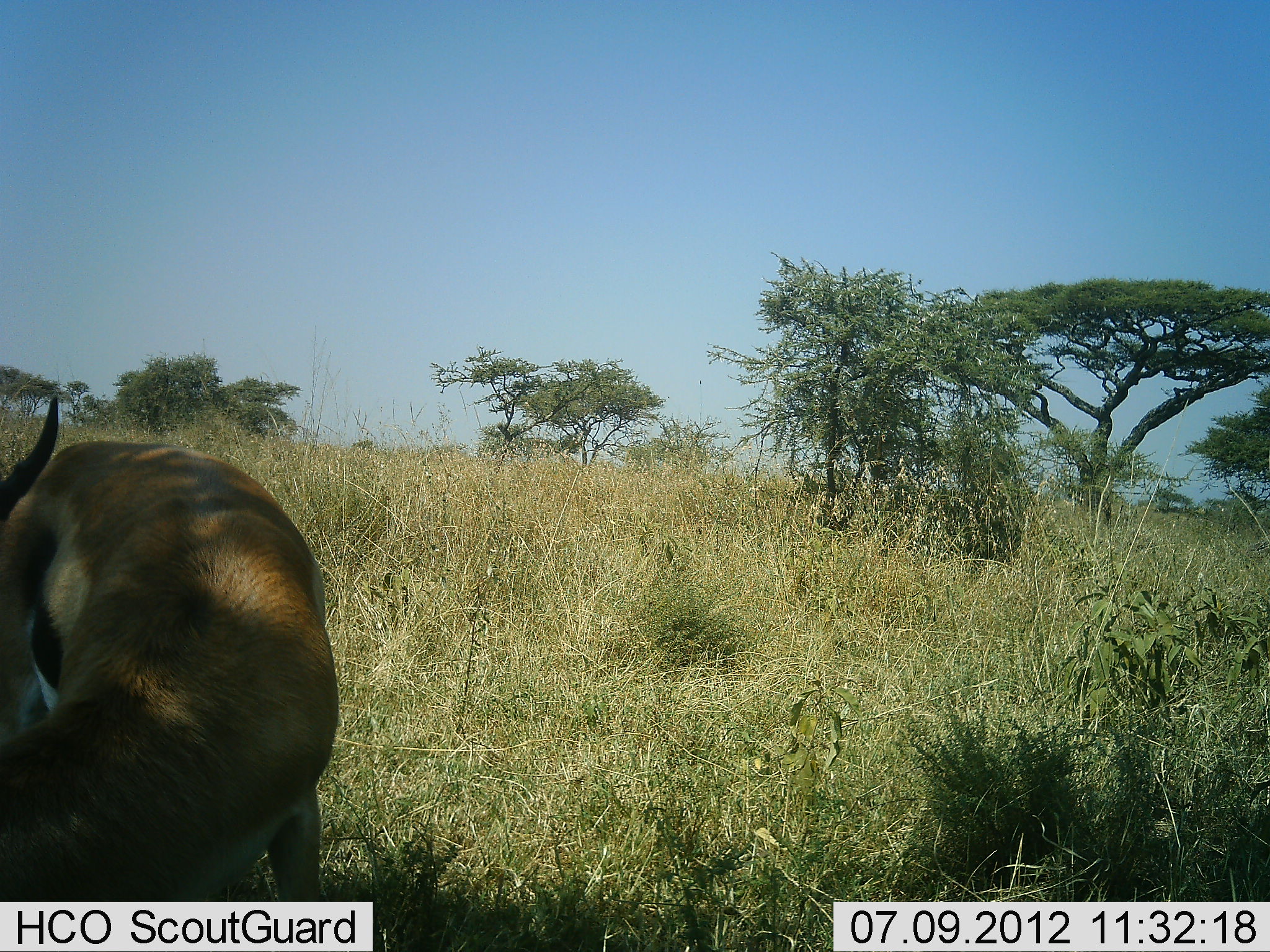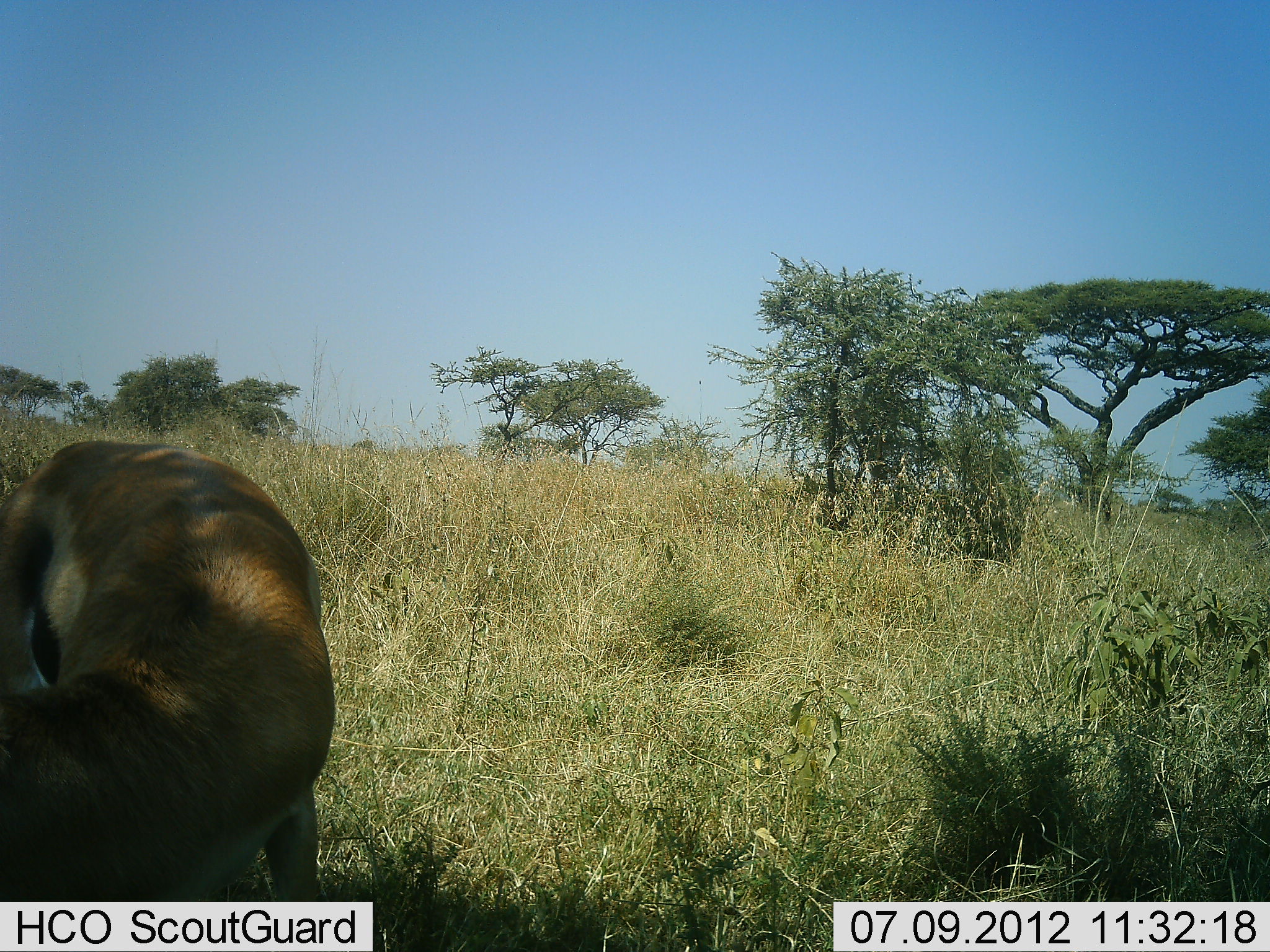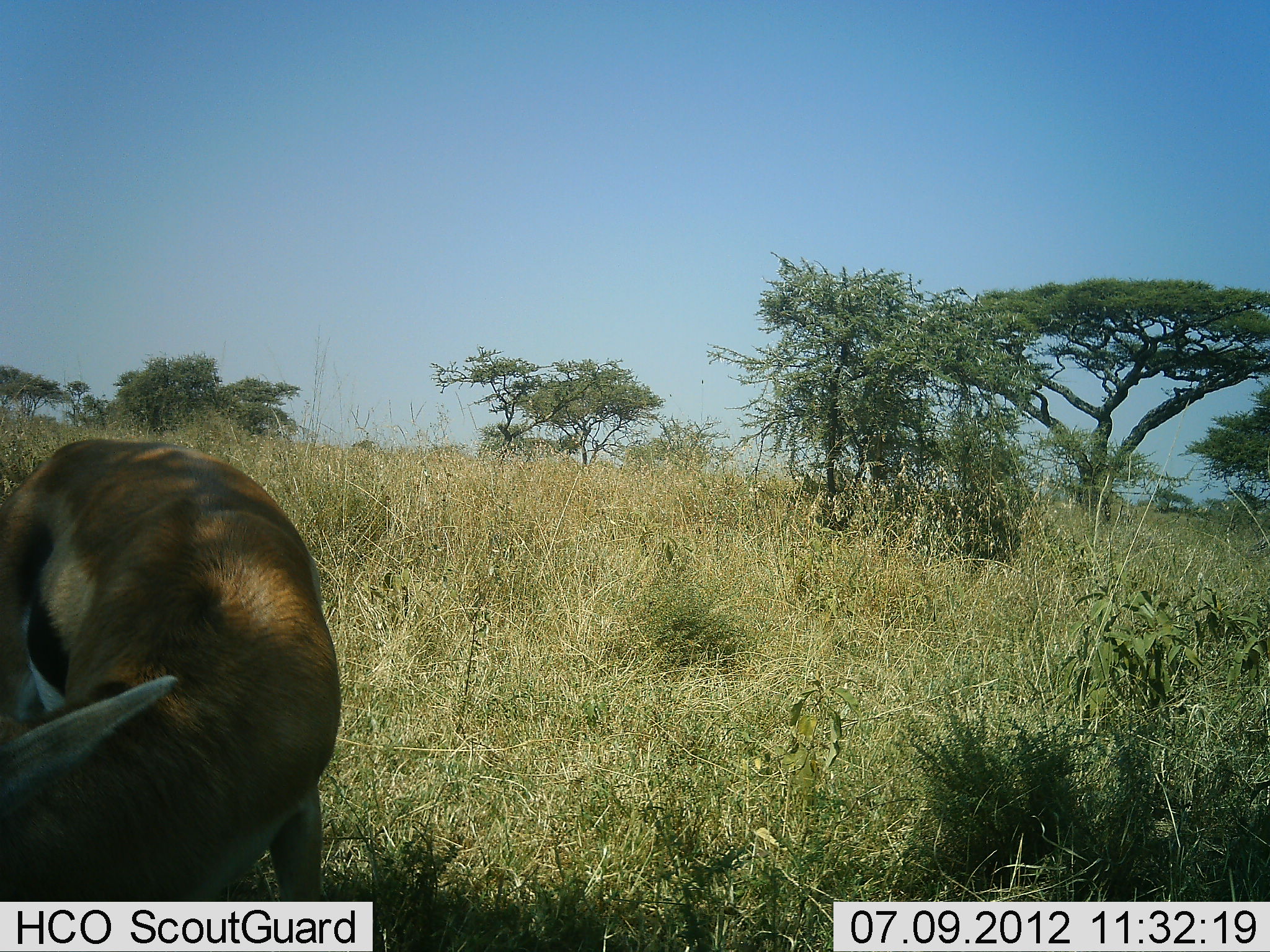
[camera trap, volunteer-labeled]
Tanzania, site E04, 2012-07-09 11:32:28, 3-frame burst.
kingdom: Animalia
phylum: Chordata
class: Mammalia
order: Artiodactyla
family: Bovidae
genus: Eudorcas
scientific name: Eudorcas thomsonii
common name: thomson's gazelle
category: gazellethomsons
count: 1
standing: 90%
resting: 0%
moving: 0%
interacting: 0%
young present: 0%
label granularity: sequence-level